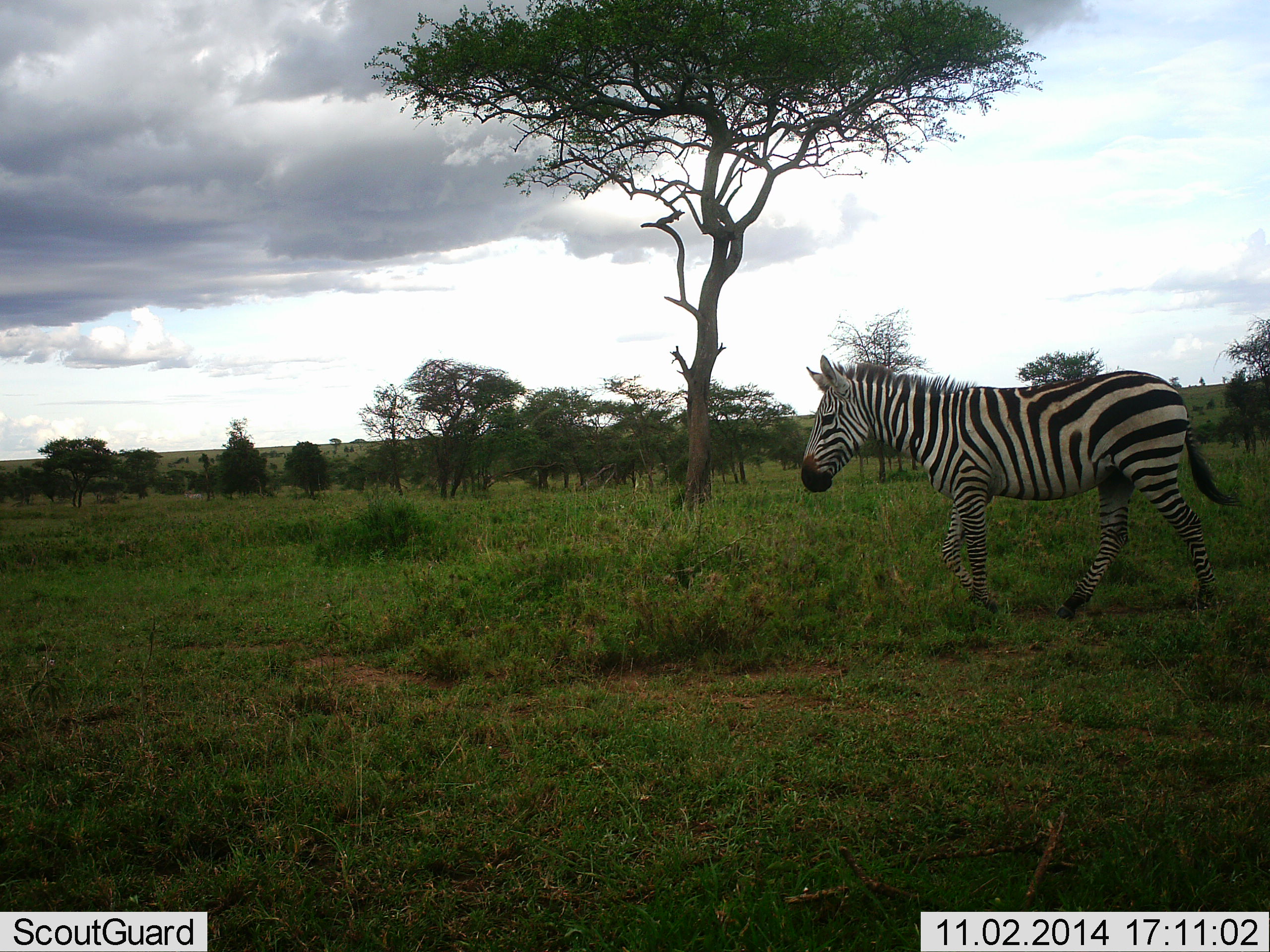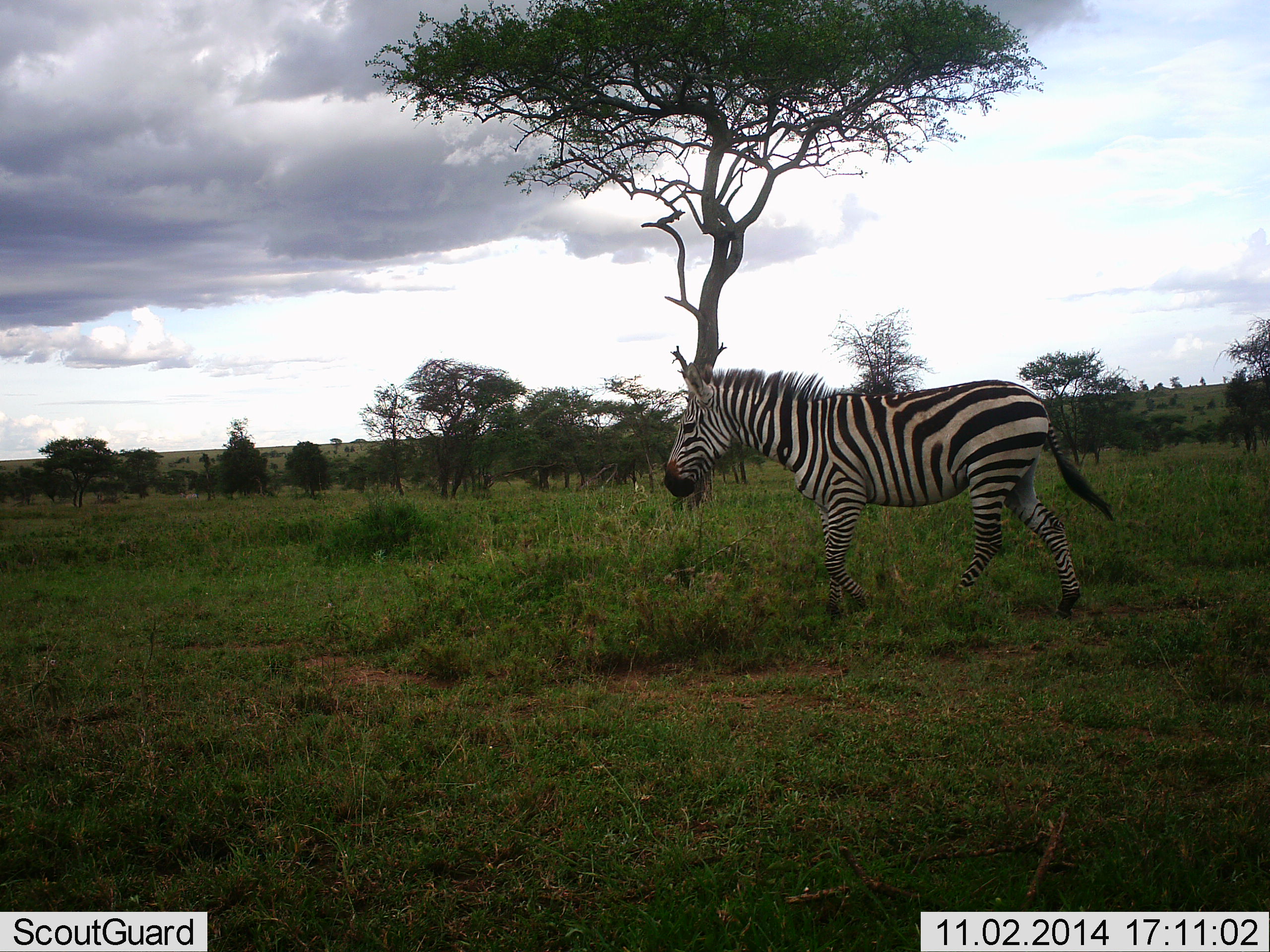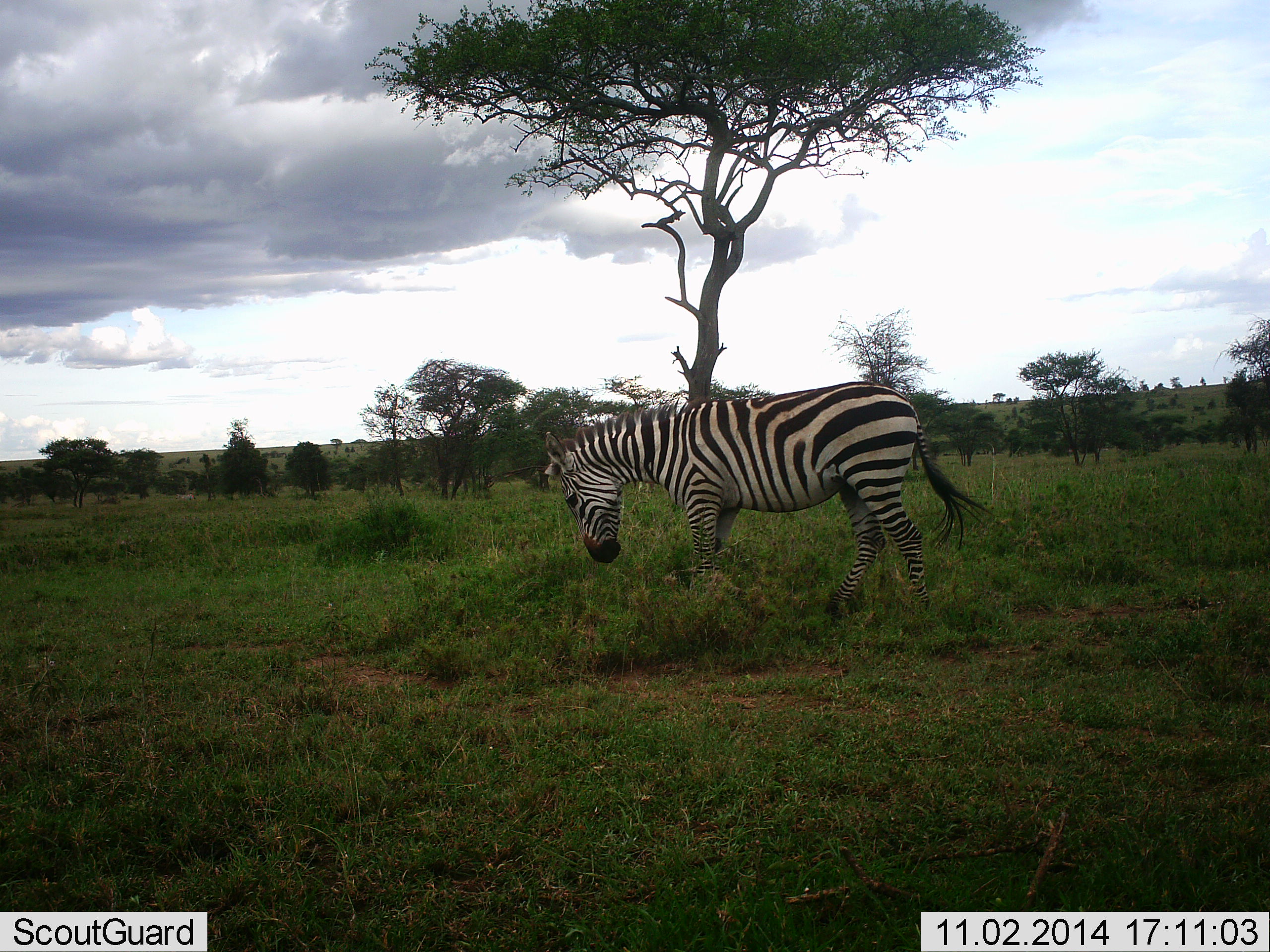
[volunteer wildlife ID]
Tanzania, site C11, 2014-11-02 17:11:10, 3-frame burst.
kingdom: Animalia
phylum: Chordata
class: Mammalia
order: Perissodactyla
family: Equidae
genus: Equus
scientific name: Equus quagga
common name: plains zebra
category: zebra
Zebra (plains zebra) (Equus quagga), count 1. Behavior (volunteer vote fractions): standing 9%, resting 9%, moving 82%, interacting 0%. Young present (vote fraction): 0%. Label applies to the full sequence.